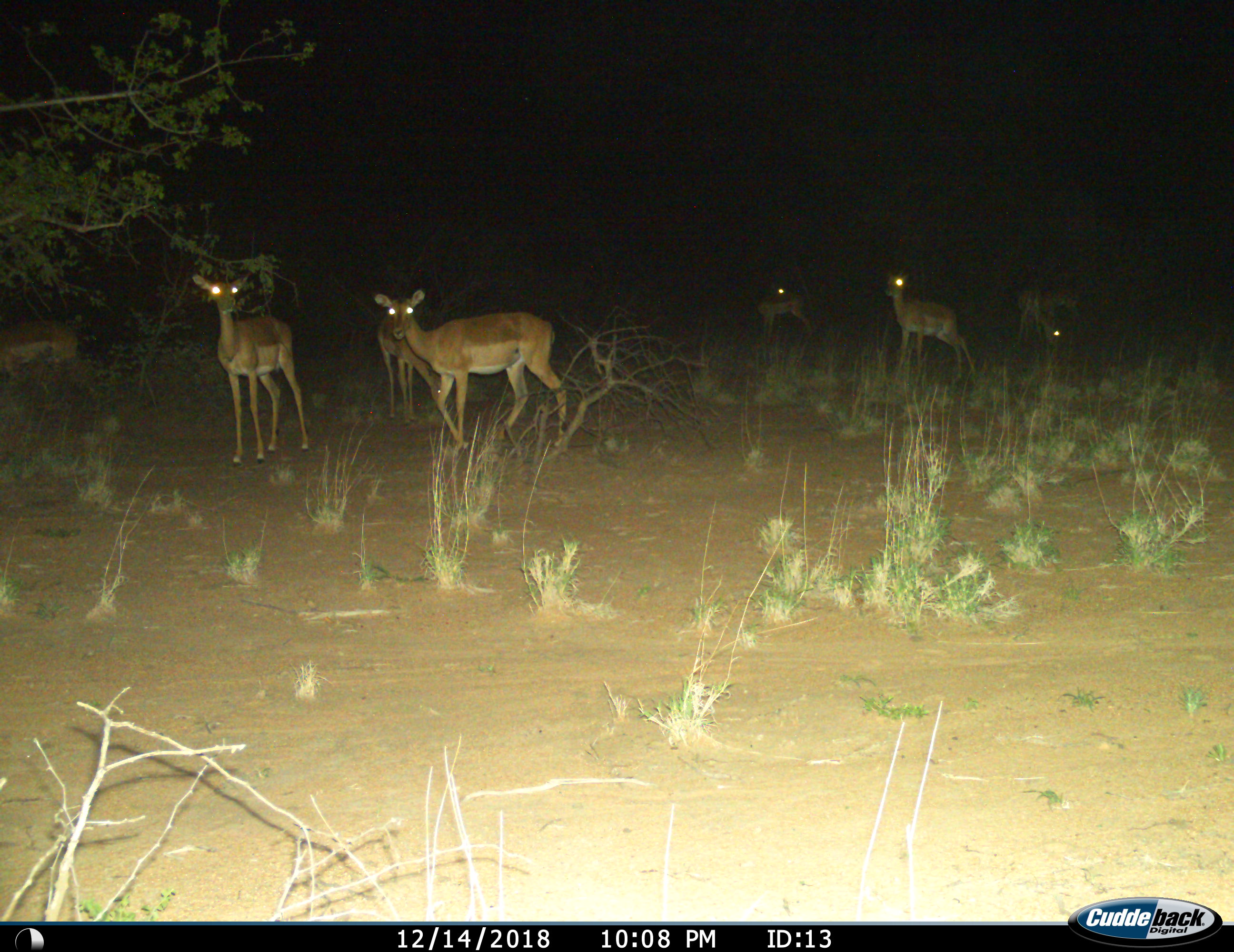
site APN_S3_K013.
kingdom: Animalia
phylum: Chordata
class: Mammalia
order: Artiodactyla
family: Bovidae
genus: Aepyceros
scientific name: Aepyceros melampus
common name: impala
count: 8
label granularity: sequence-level